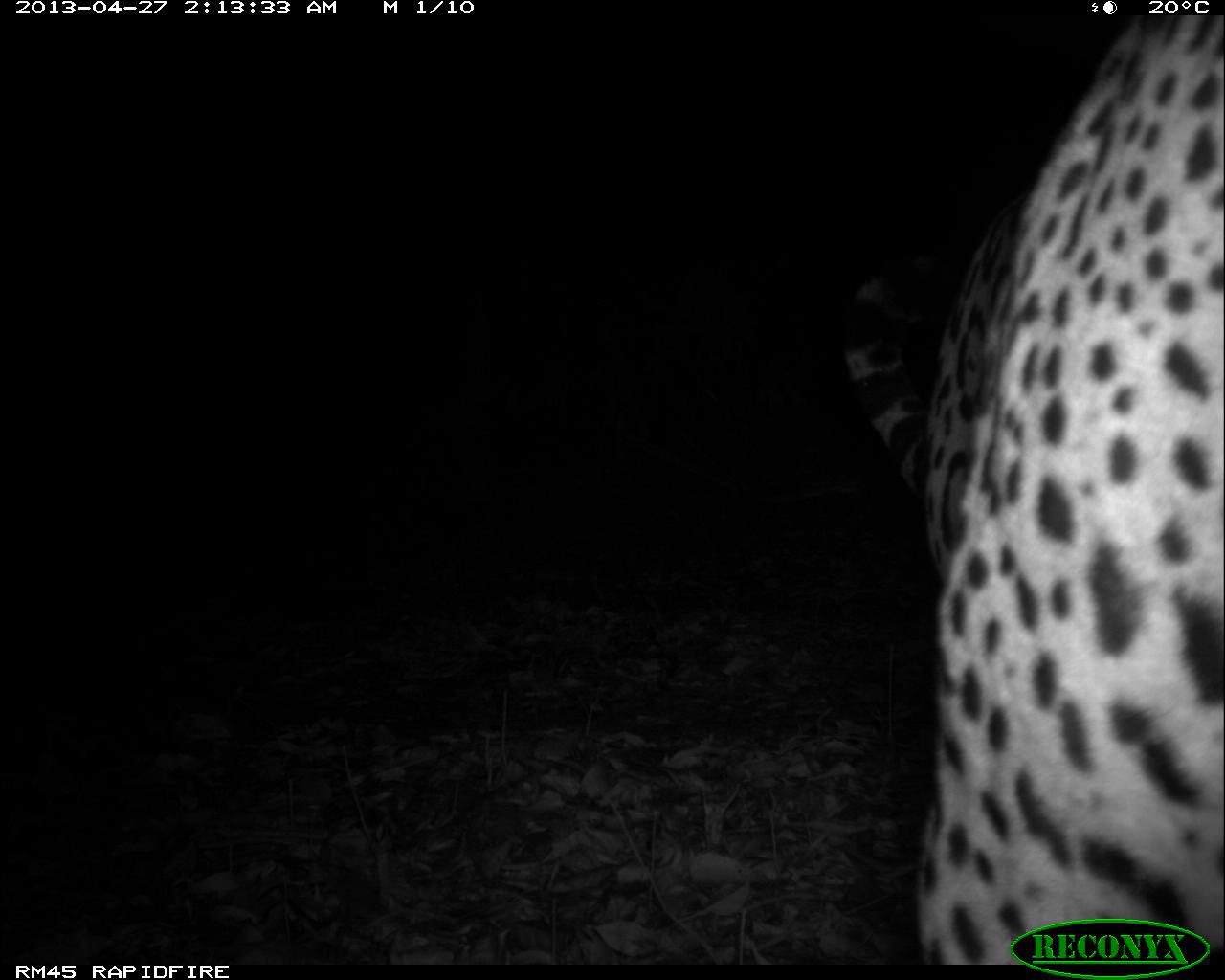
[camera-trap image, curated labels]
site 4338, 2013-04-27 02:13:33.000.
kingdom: Animalia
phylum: Chordata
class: Mammalia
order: Carnivora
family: Felidae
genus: Panthera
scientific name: Panthera onca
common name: jaguar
Panthera onca (jaguar), count 1, sex male.